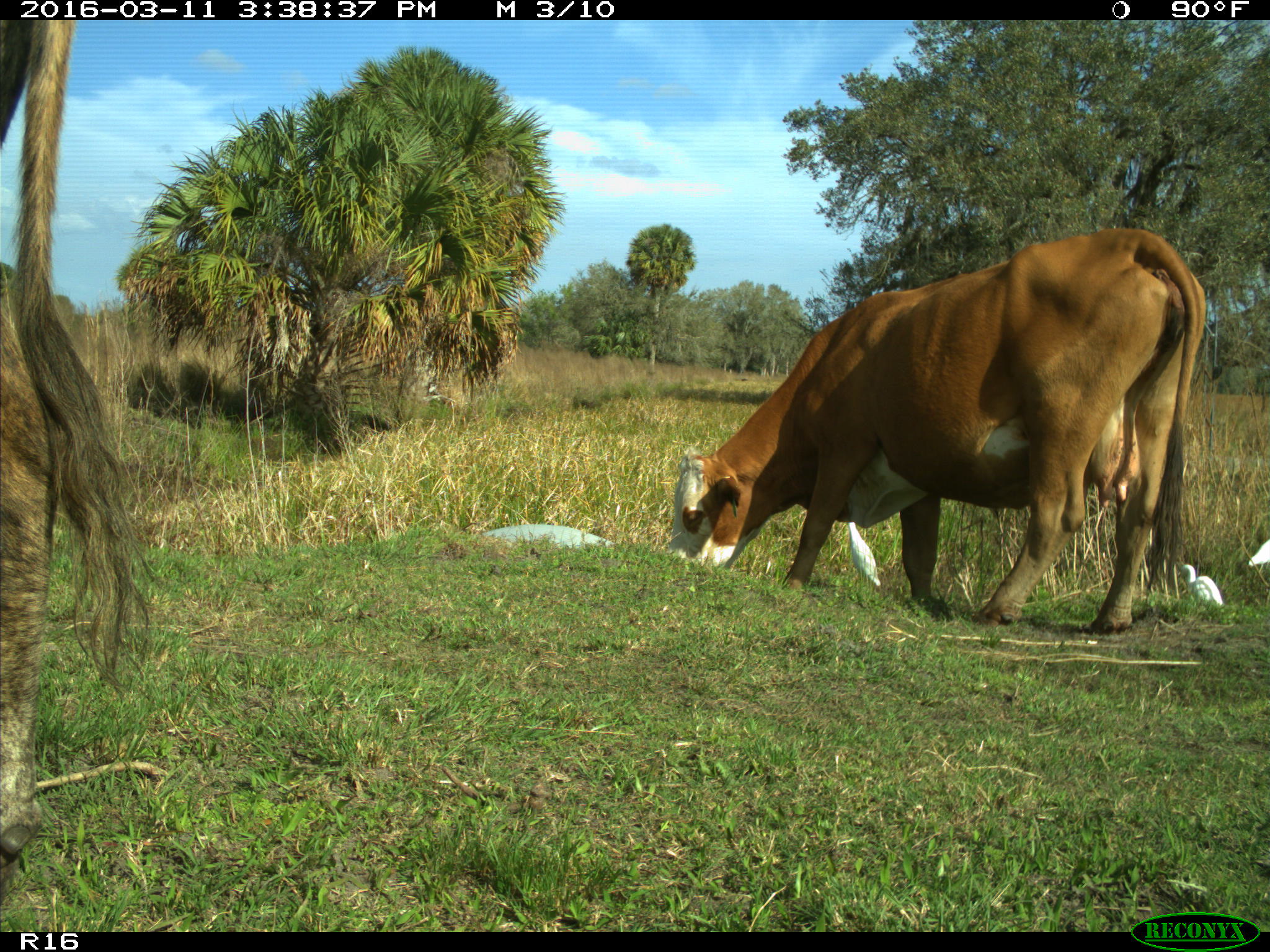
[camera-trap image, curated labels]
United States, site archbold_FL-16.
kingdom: Animalia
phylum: Chordata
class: Mammalia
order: Artiodactyla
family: Bovidae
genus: Bos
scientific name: Bos taurus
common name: domestic cow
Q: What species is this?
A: Bos taurus (domestic cow).